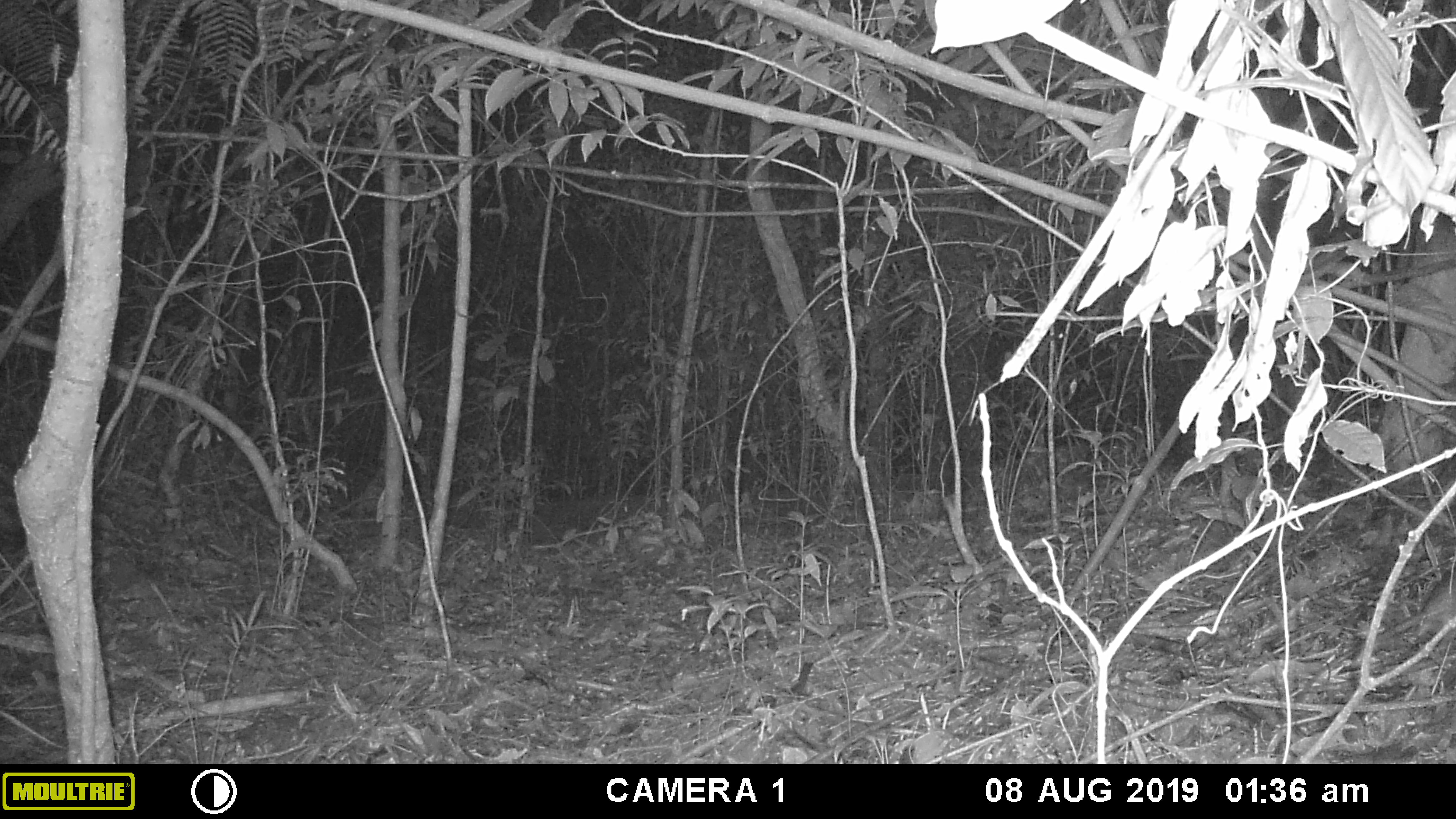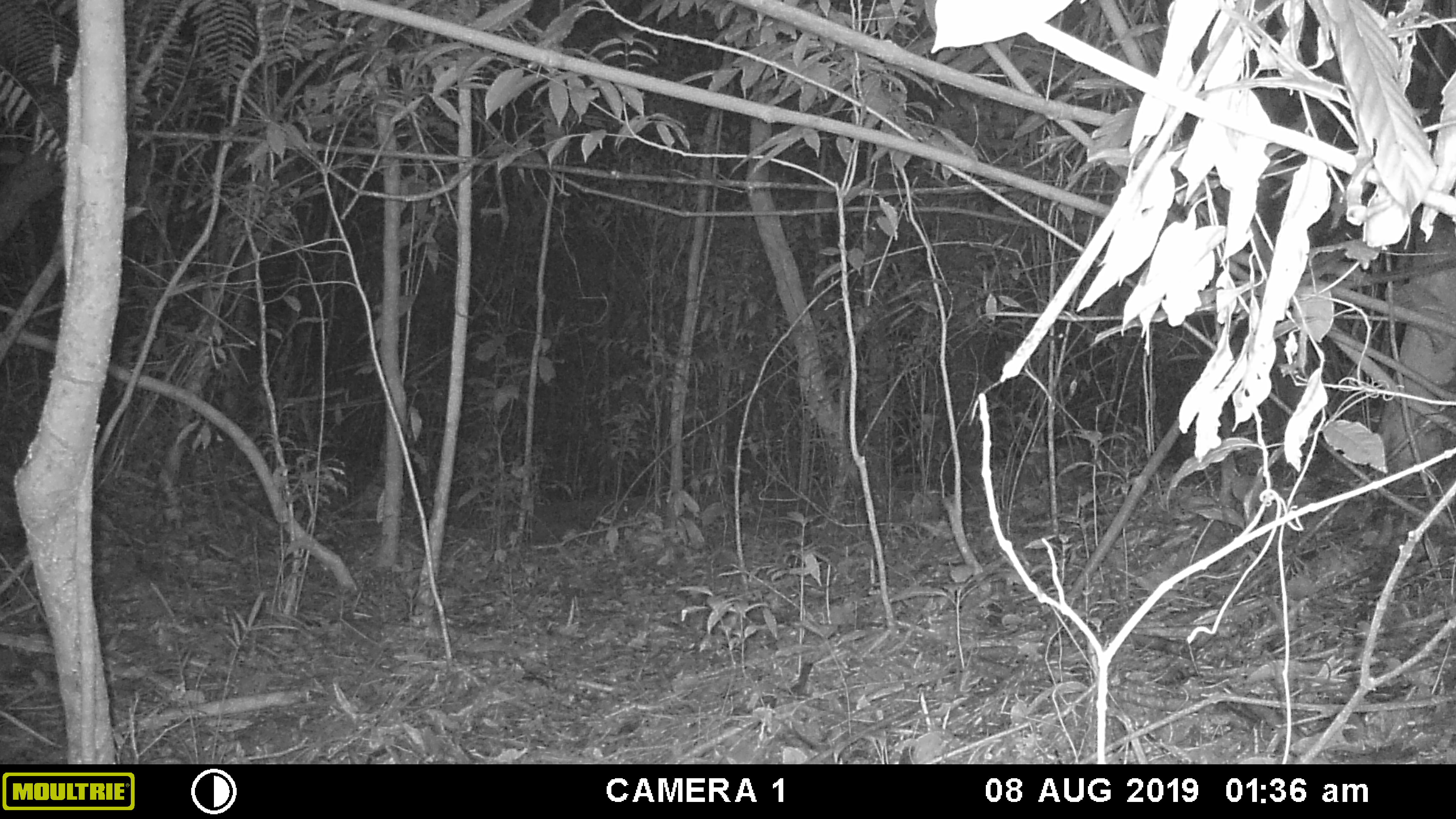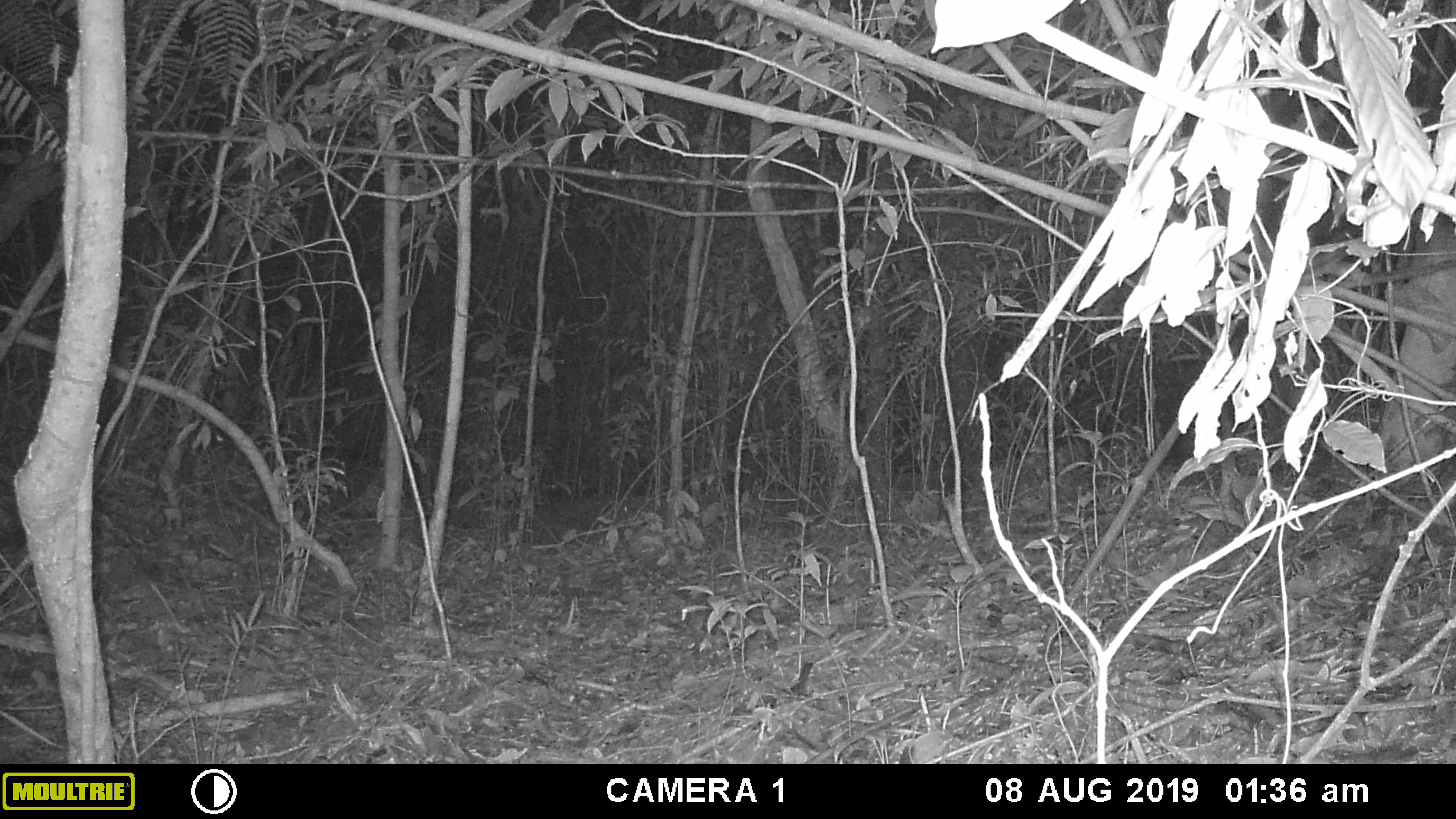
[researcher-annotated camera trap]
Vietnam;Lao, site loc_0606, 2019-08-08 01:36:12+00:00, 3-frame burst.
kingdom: Animalia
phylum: Chordata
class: Mammalia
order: Rodentia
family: Muridae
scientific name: Muridae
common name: old-world mice and rats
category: unidentified murid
Unidentified murid (old-world mice and rats) (Muridae). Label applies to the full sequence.